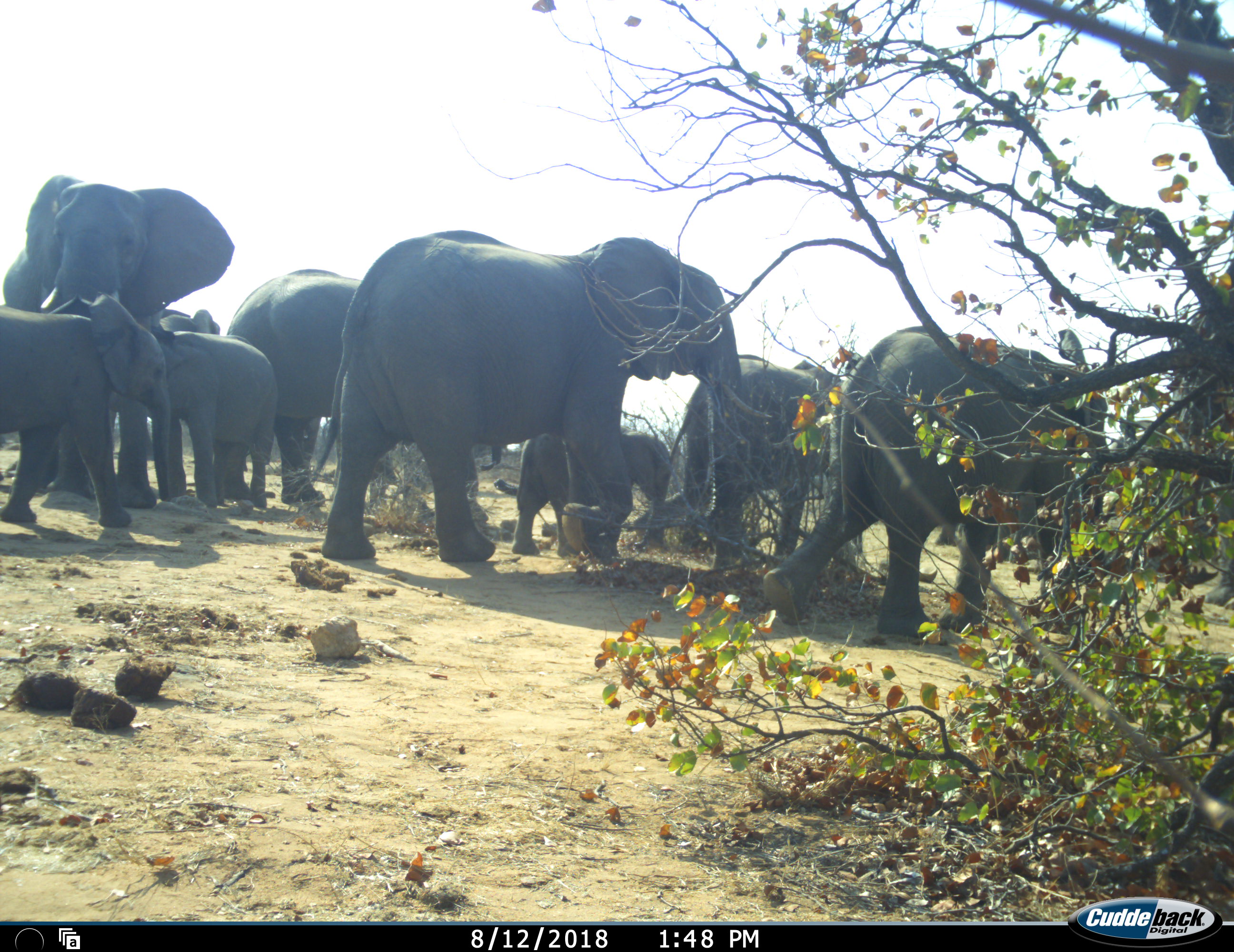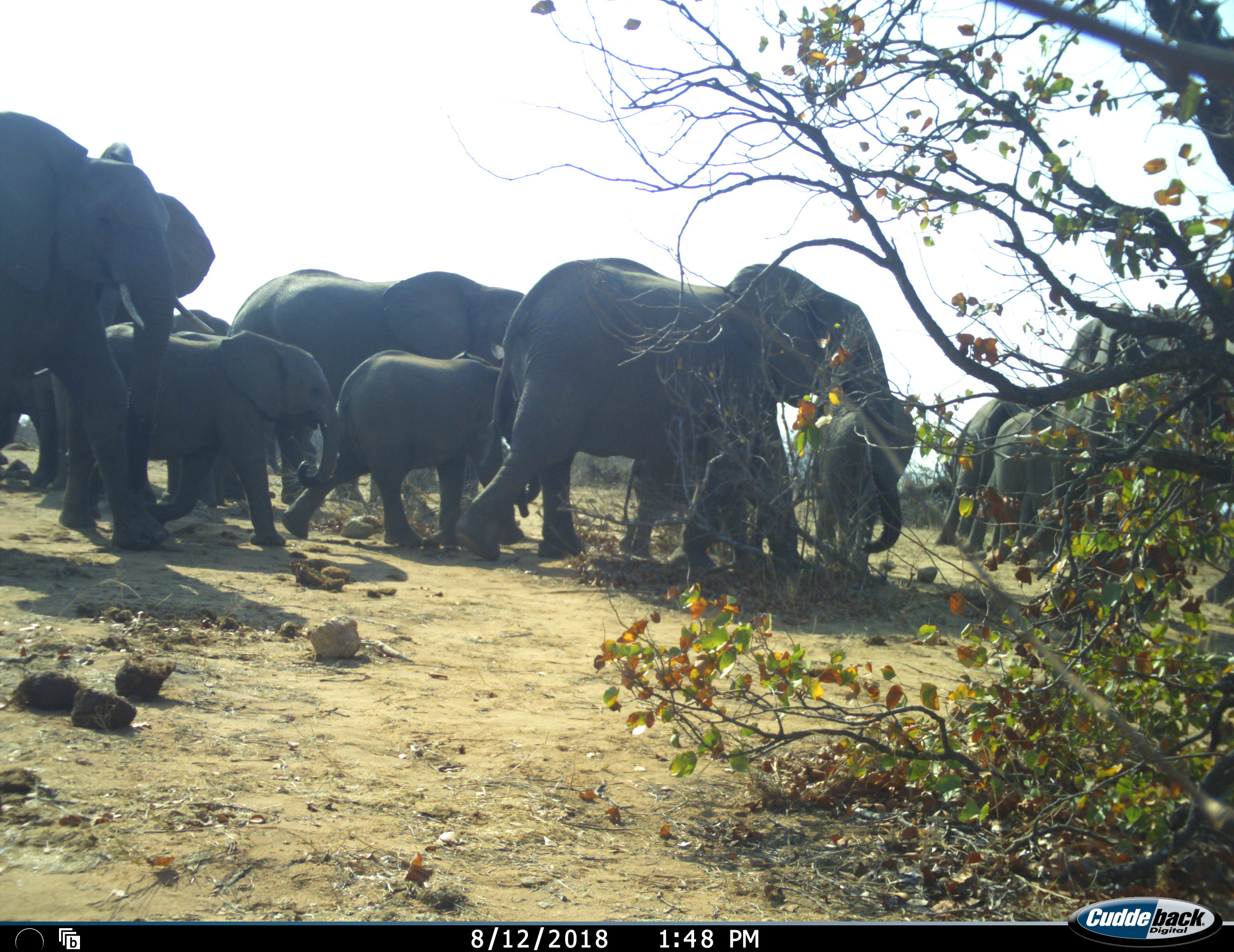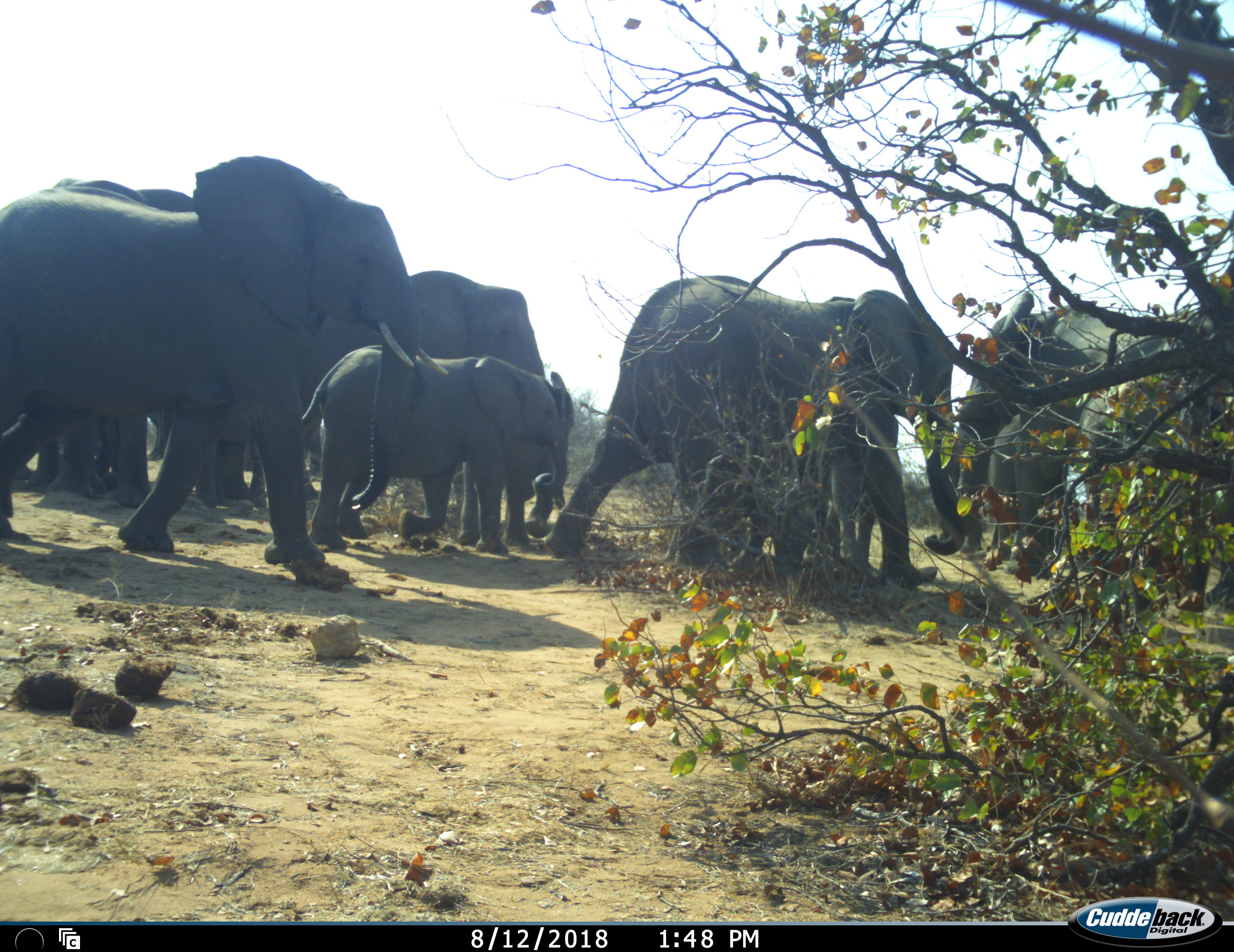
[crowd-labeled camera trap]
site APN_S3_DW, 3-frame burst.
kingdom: Animalia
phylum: Chordata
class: Mammalia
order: Proboscidea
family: Elephantidae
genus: Loxodonta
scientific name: Loxodonta africana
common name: african bush elephant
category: elephant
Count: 11-50.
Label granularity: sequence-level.